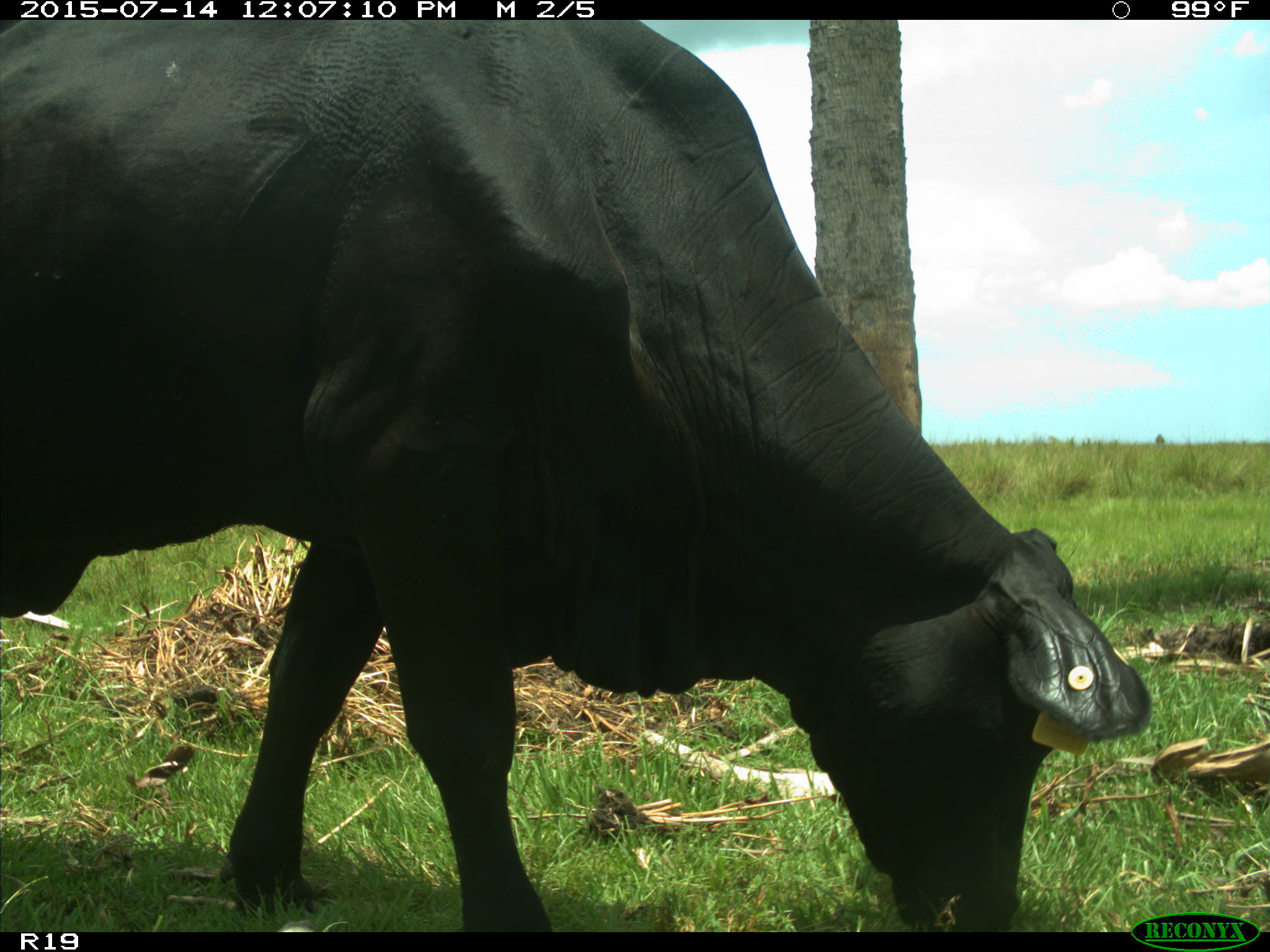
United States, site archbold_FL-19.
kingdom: Animalia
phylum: Chordata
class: Mammalia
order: Artiodactyla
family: Bovidae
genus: Bos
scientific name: Bos taurus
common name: domestic cow